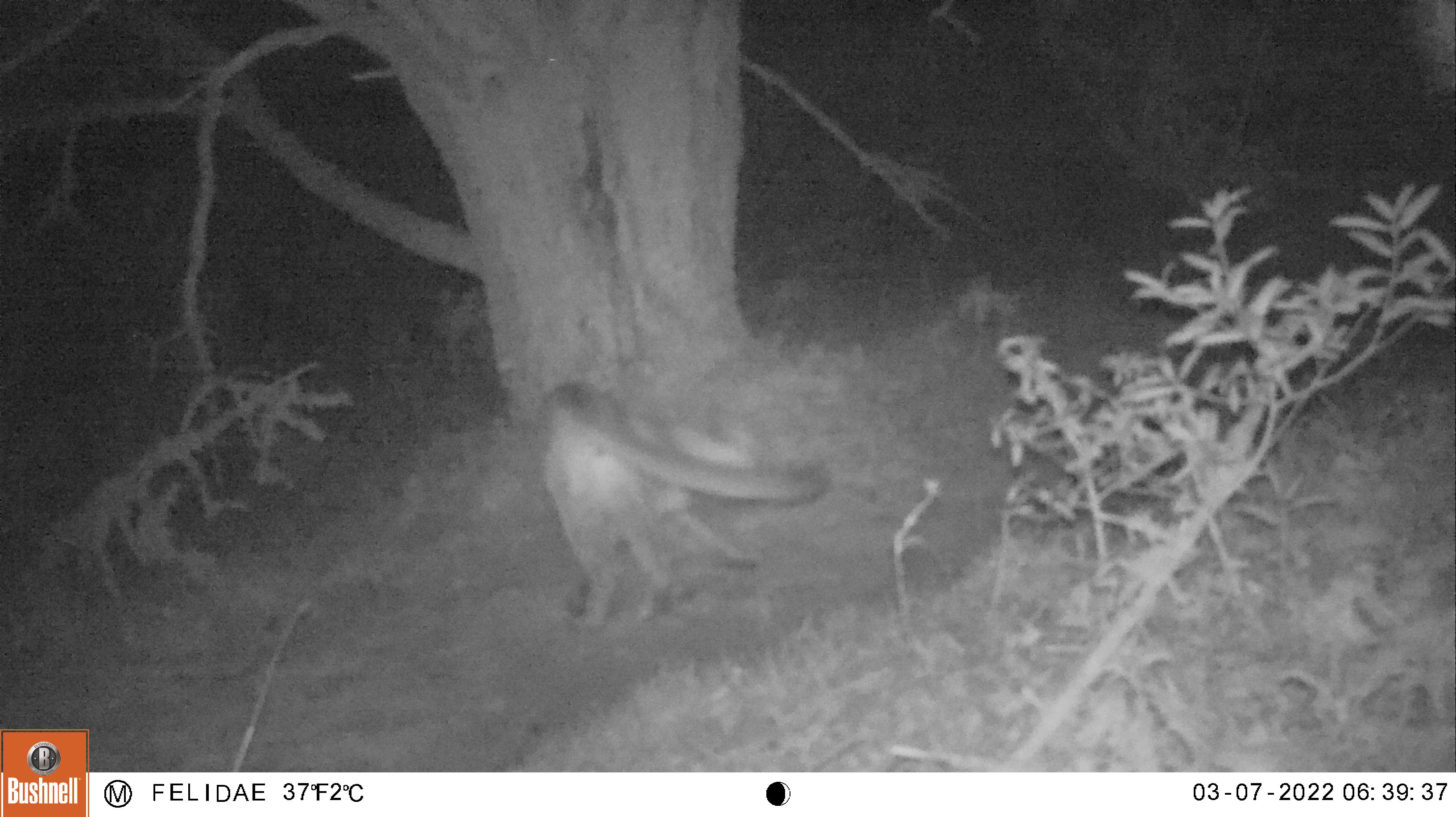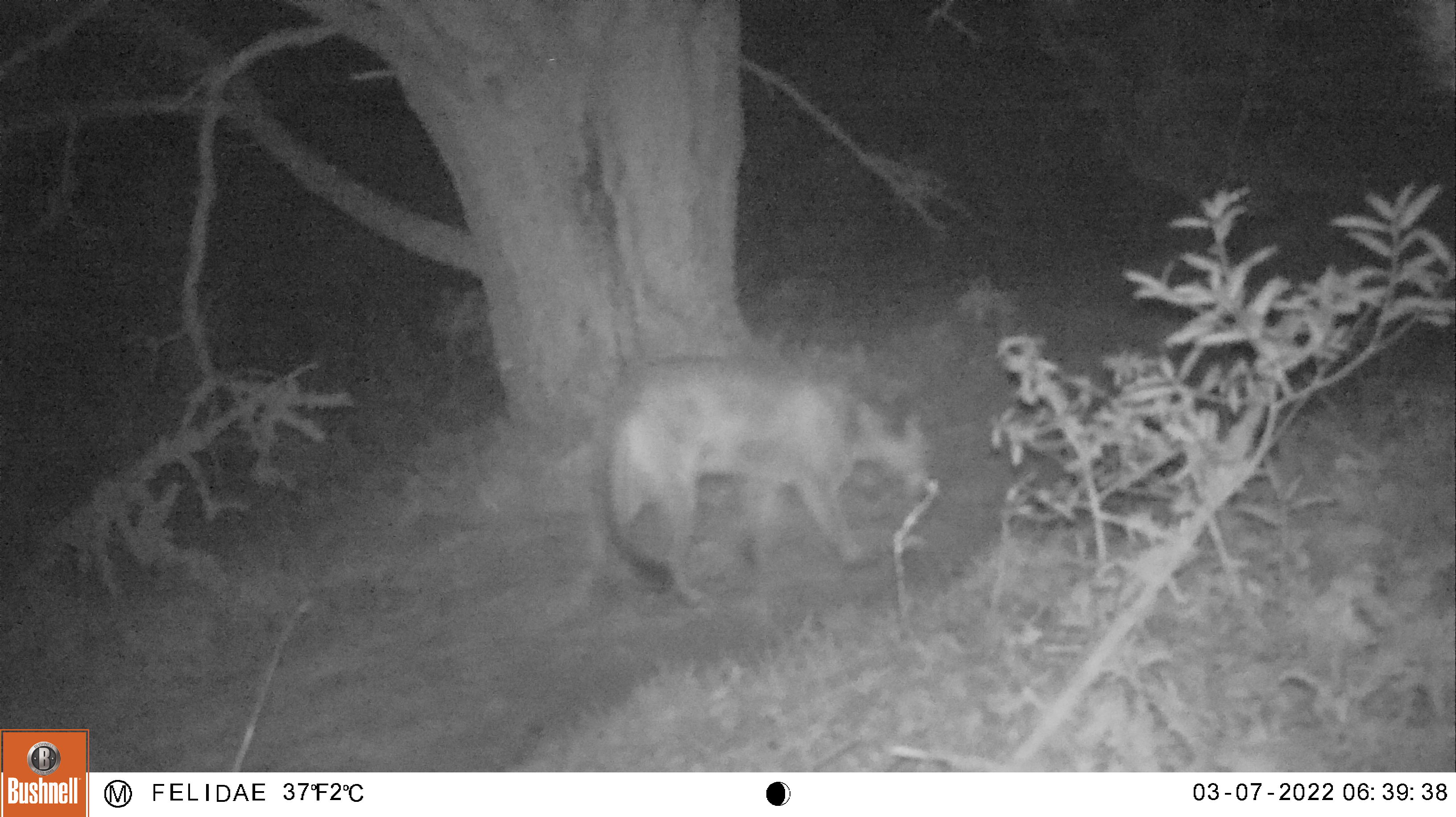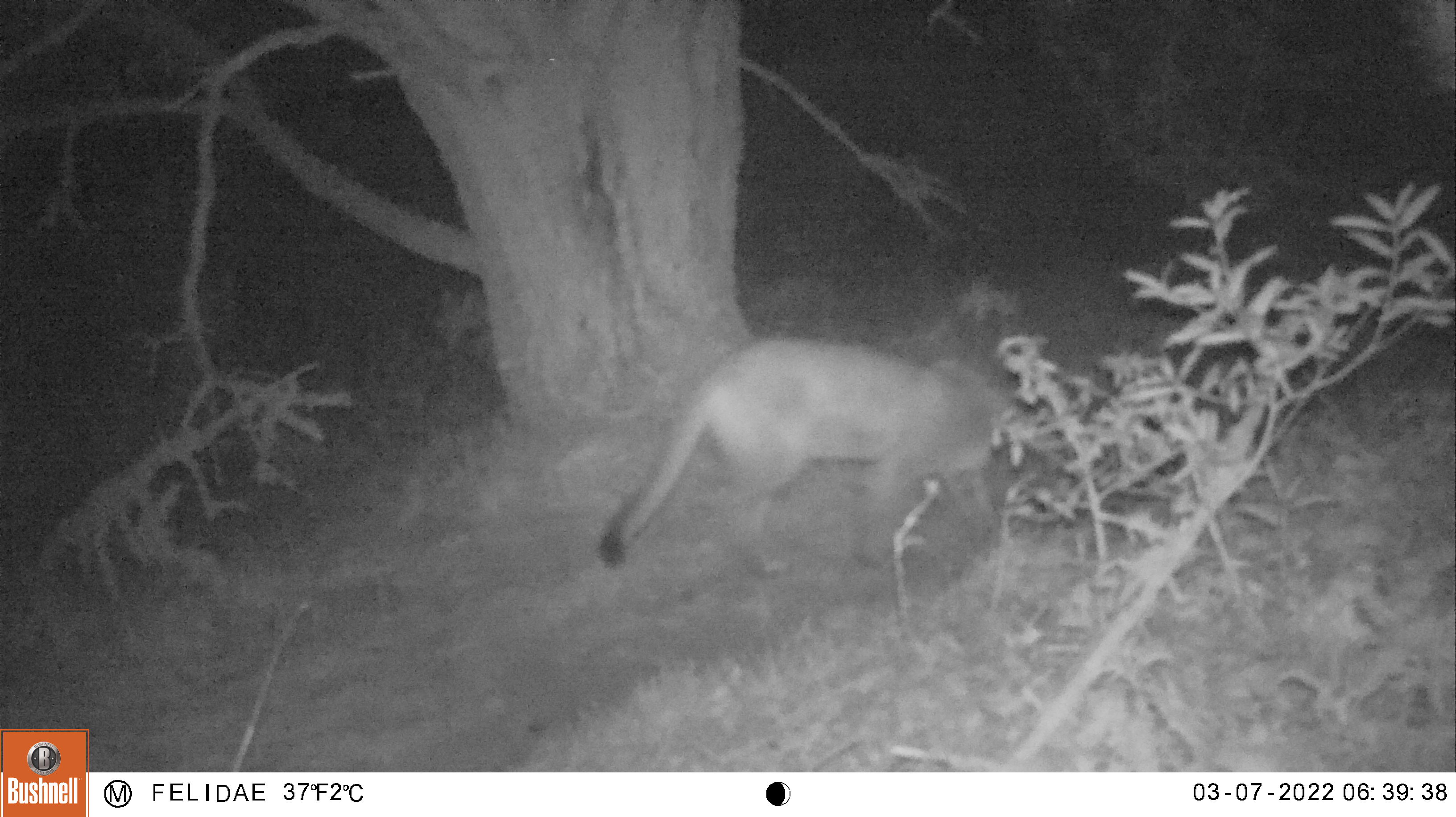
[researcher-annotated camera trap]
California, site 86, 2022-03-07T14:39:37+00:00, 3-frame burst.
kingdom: Animalia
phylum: Chordata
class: Mammalia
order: Carnivora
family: Felidae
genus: Puma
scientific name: Puma concolor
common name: puma